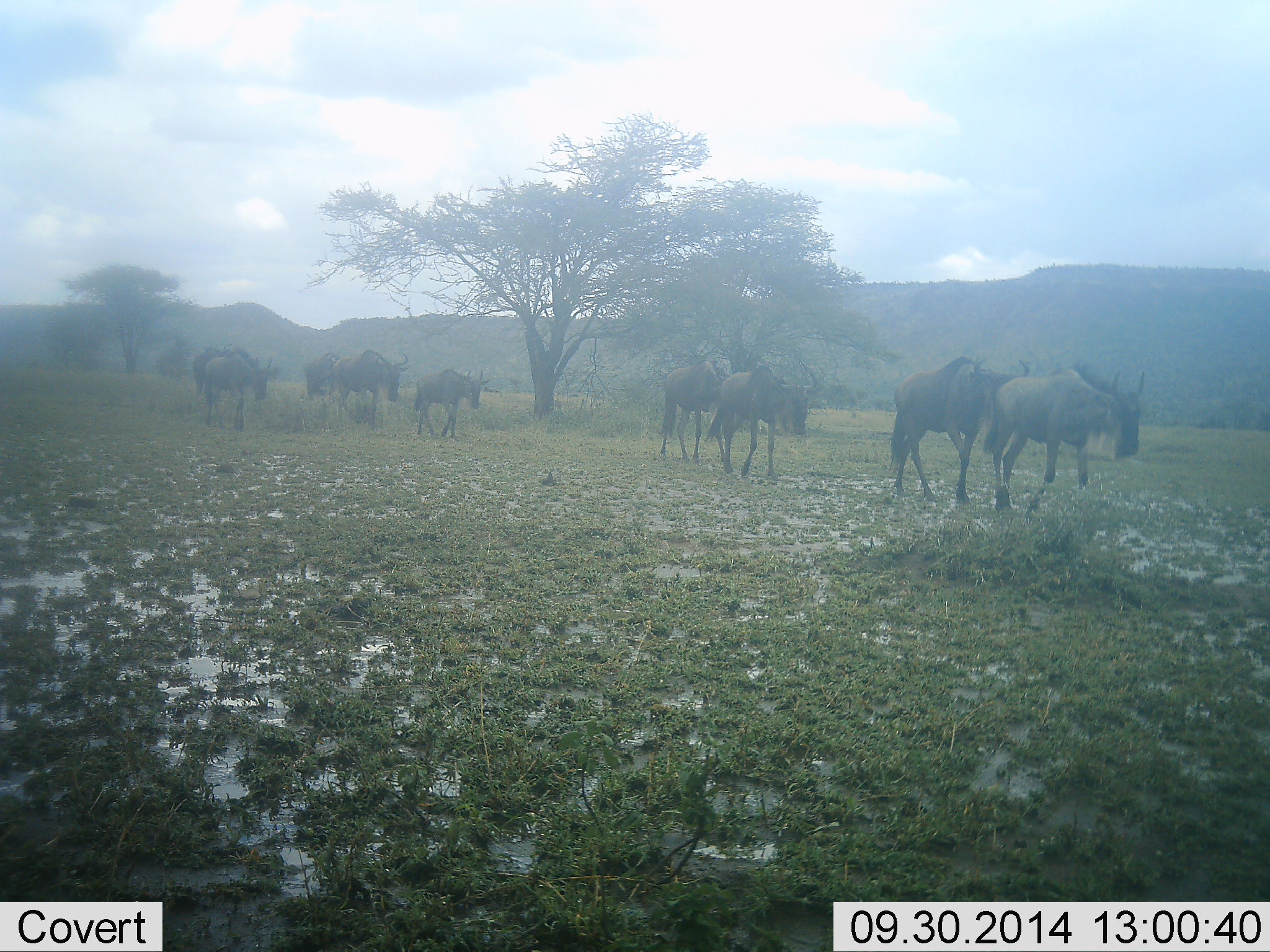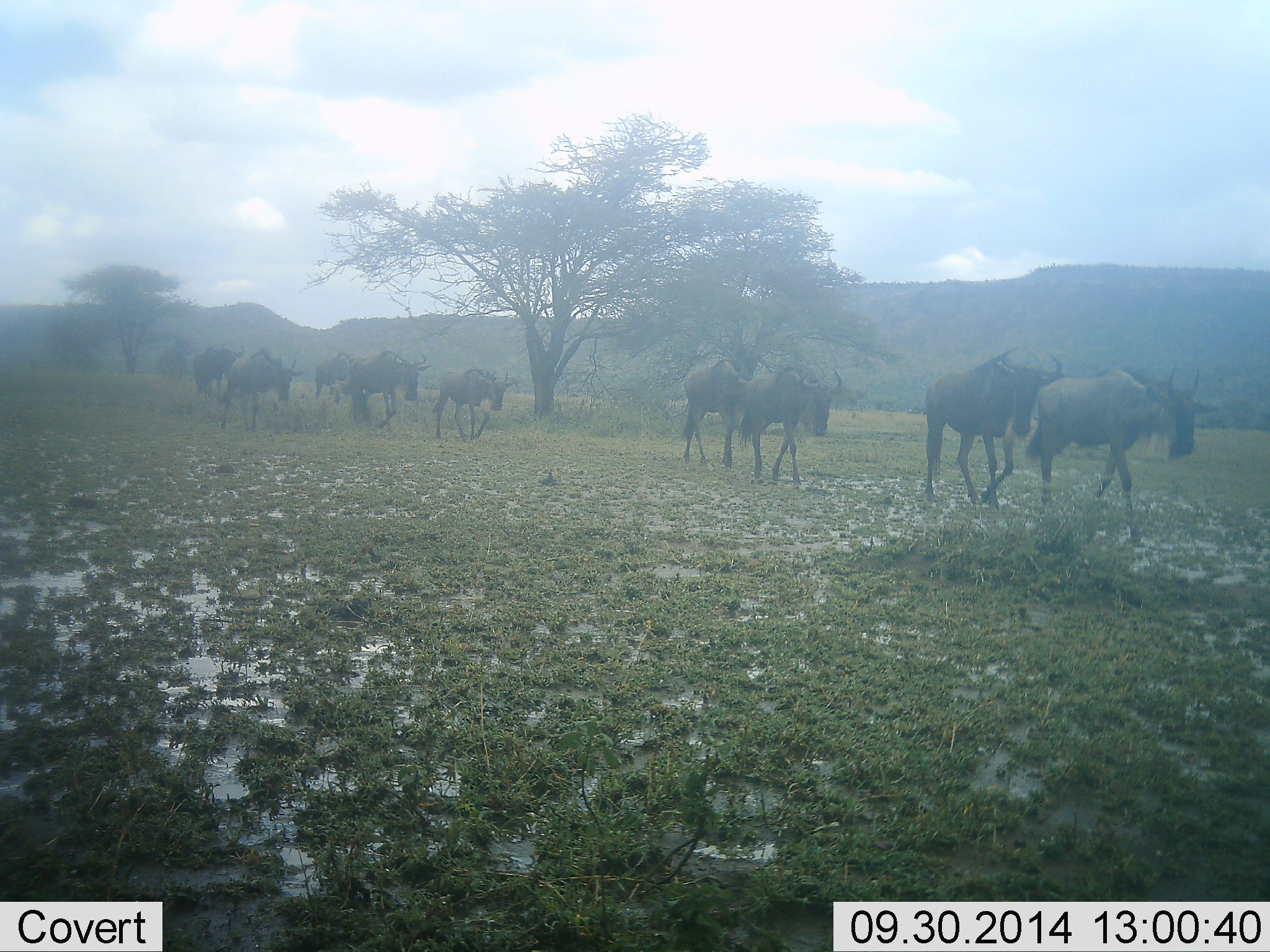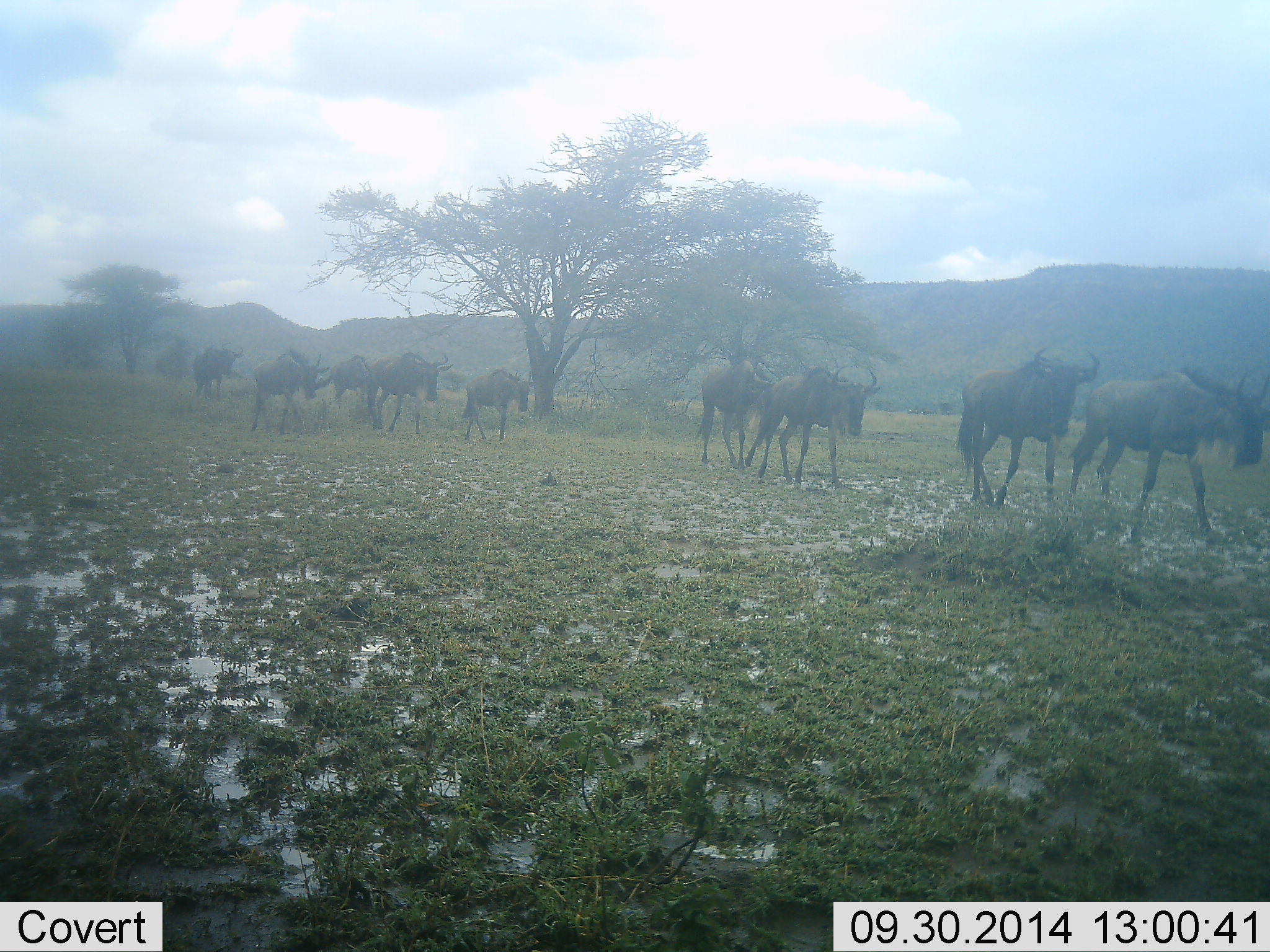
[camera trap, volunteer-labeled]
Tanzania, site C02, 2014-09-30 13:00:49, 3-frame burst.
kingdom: Animalia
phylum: Chordata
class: Mammalia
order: Artiodactyla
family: Bovidae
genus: Connochaetes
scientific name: Connochaetes taurinus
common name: blue wildebeest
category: wildebeest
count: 9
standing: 30%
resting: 0%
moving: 100%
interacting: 0%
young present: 10%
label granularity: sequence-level